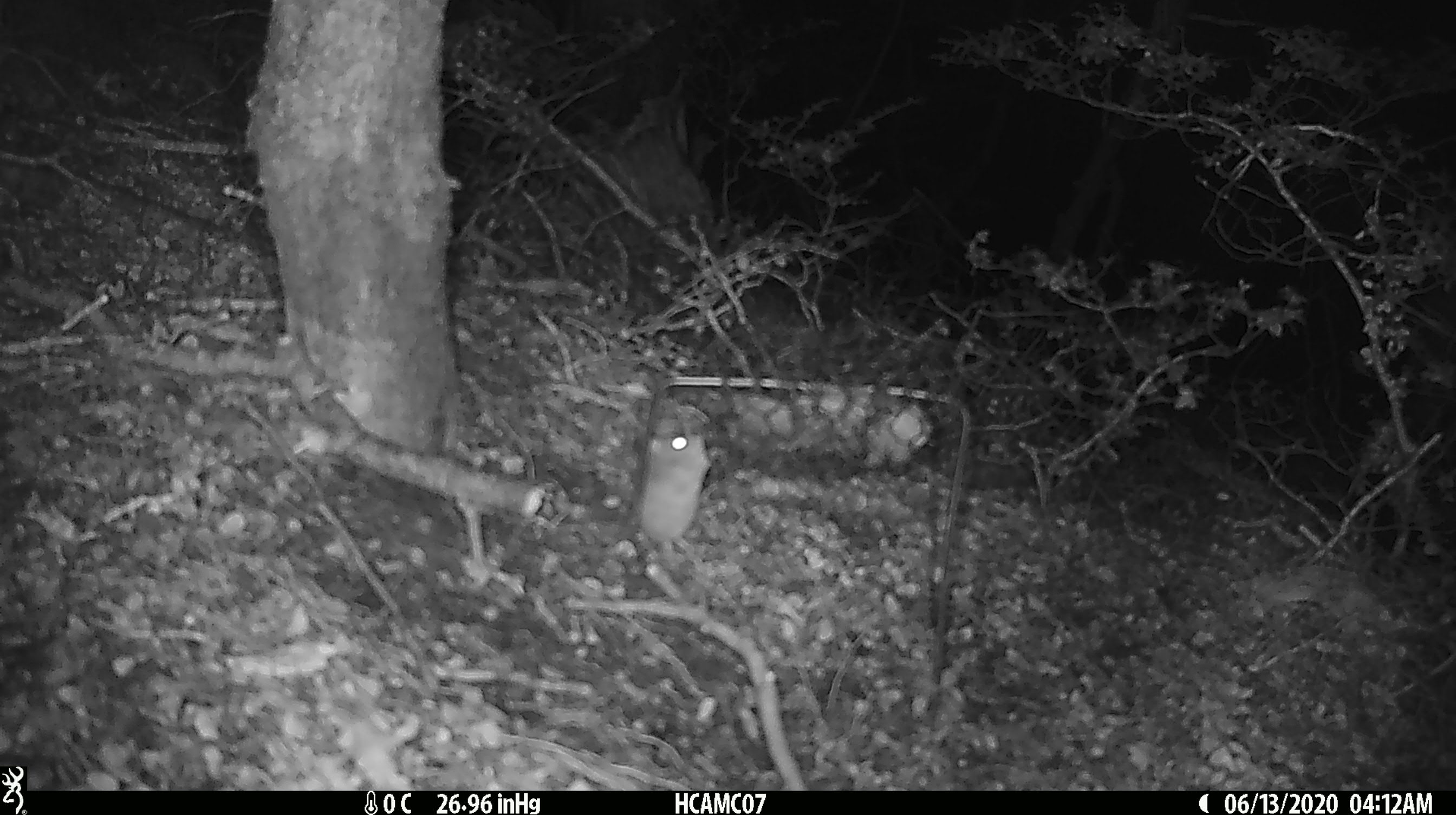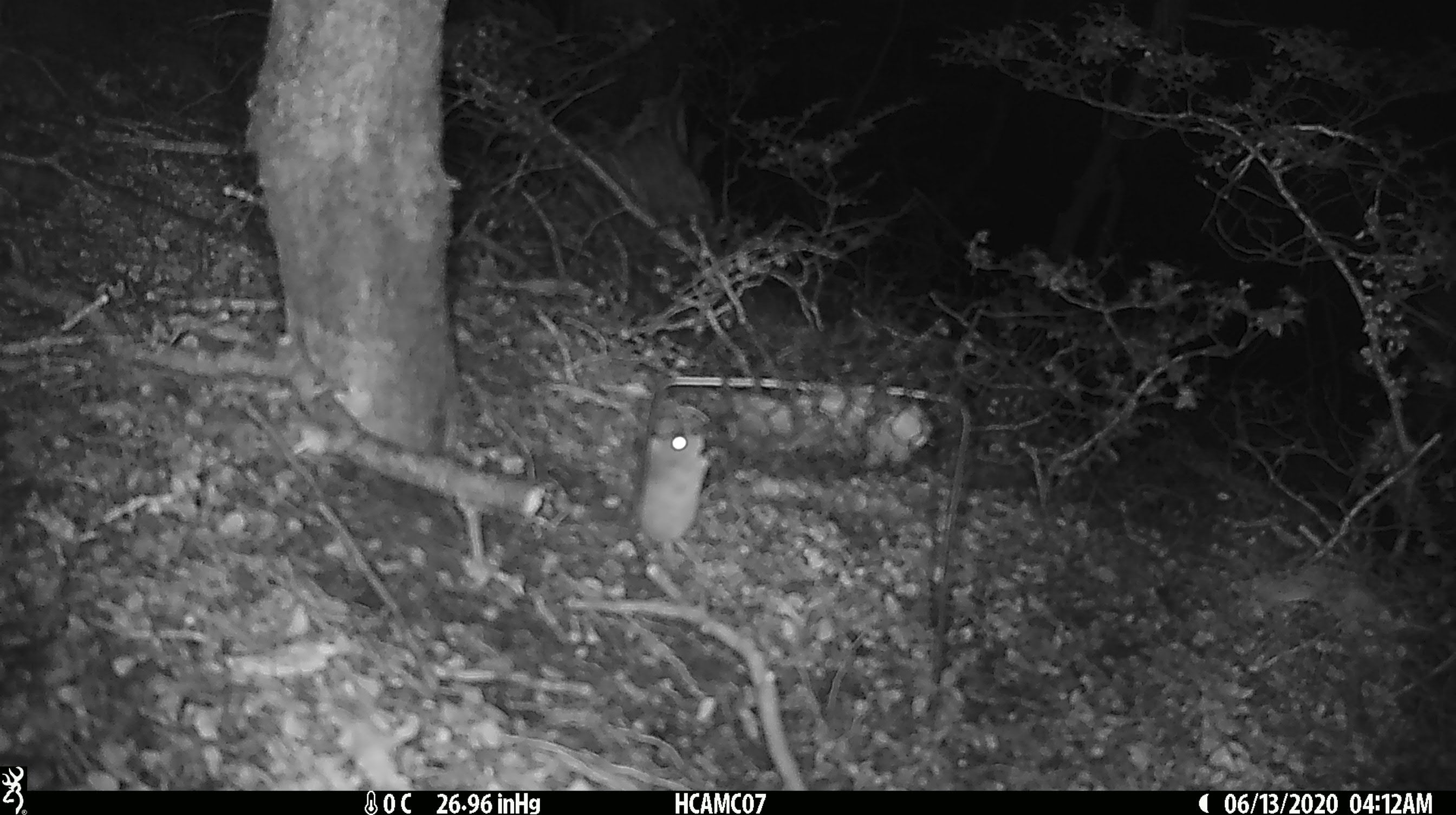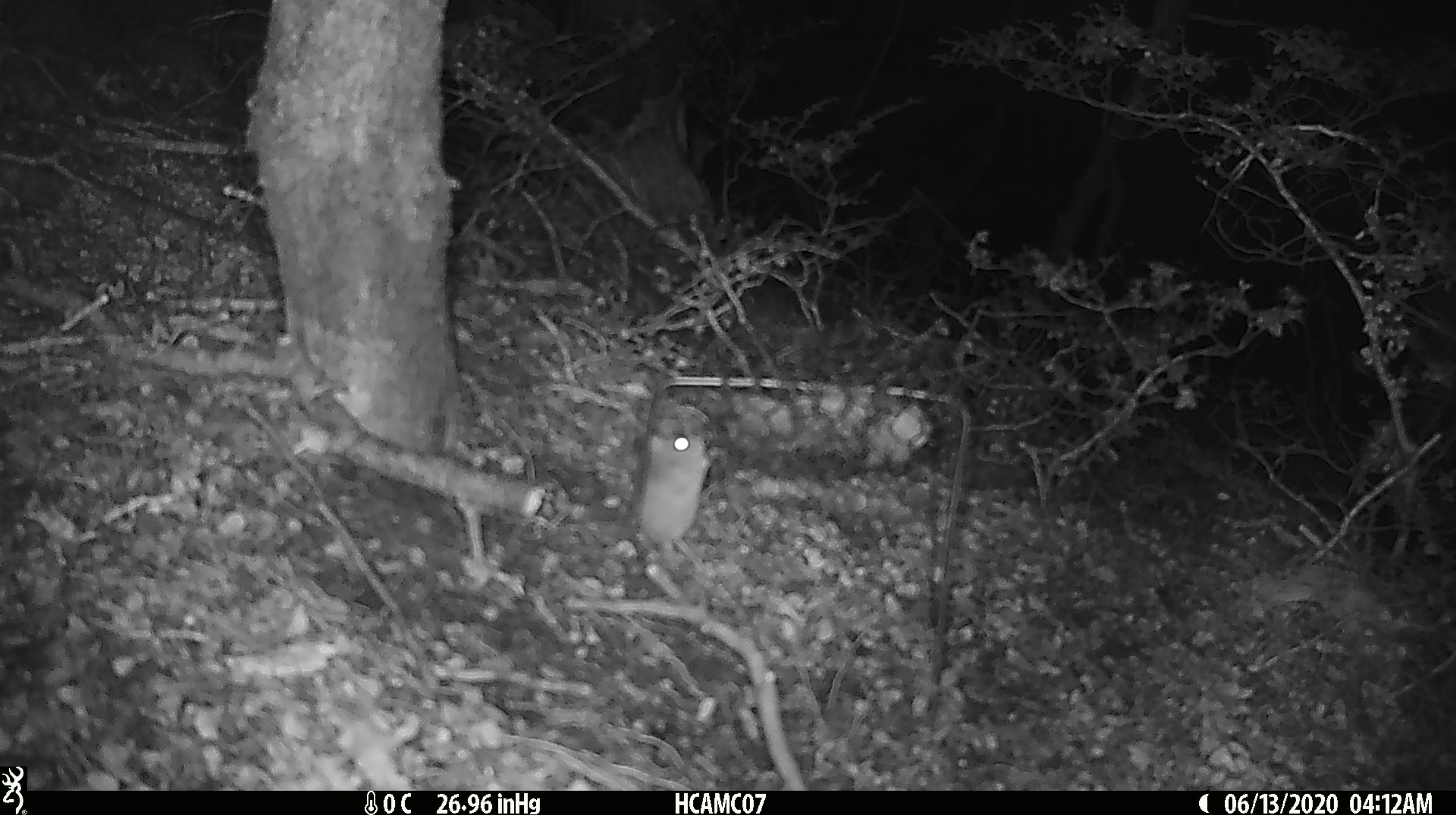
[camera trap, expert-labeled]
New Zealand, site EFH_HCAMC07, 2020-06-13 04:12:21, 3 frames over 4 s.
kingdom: Animalia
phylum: Chordata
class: Mammalia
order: Rodentia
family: Muridae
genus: Mus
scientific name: Mus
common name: mouse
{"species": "mouse (Mus)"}